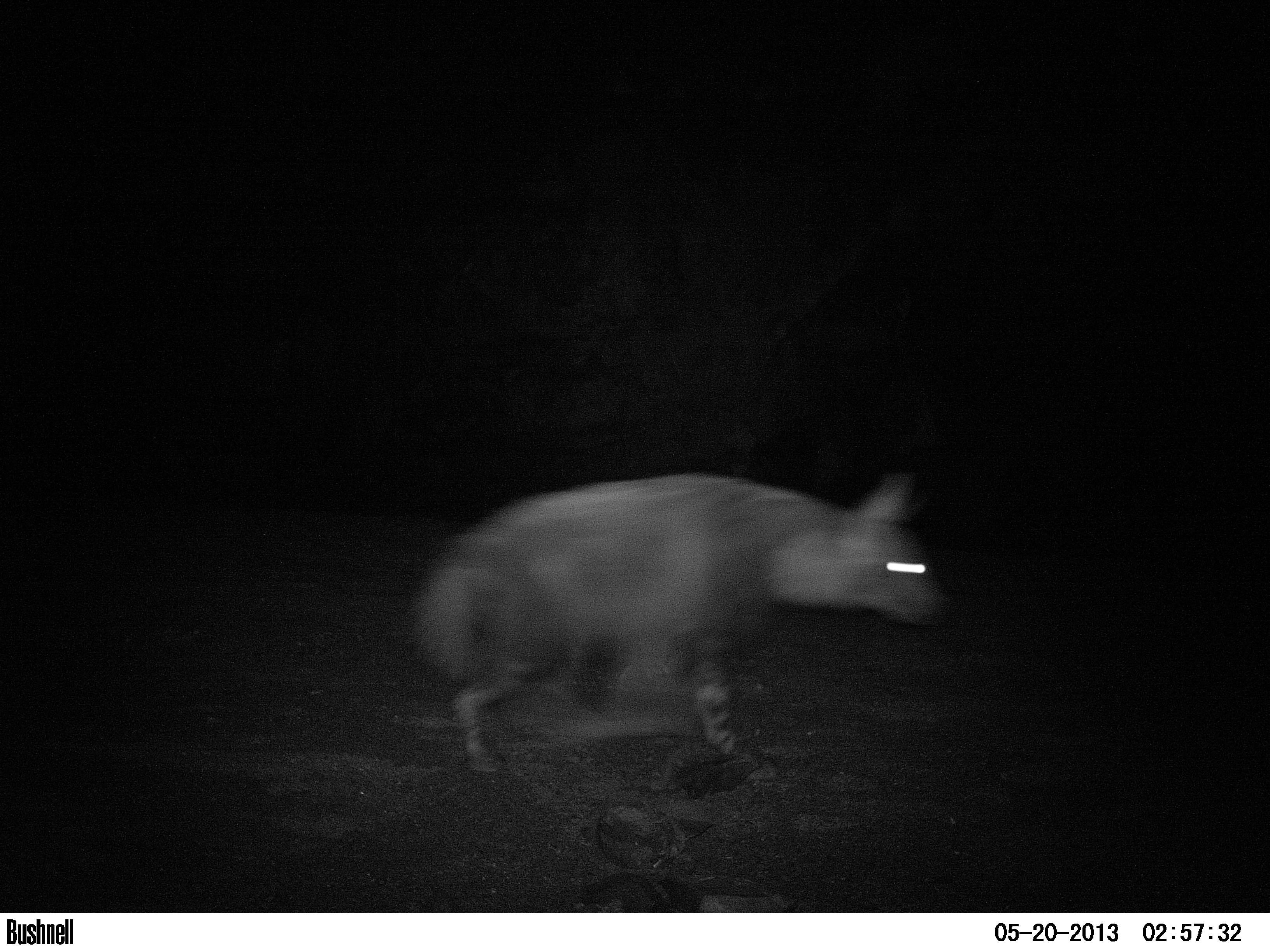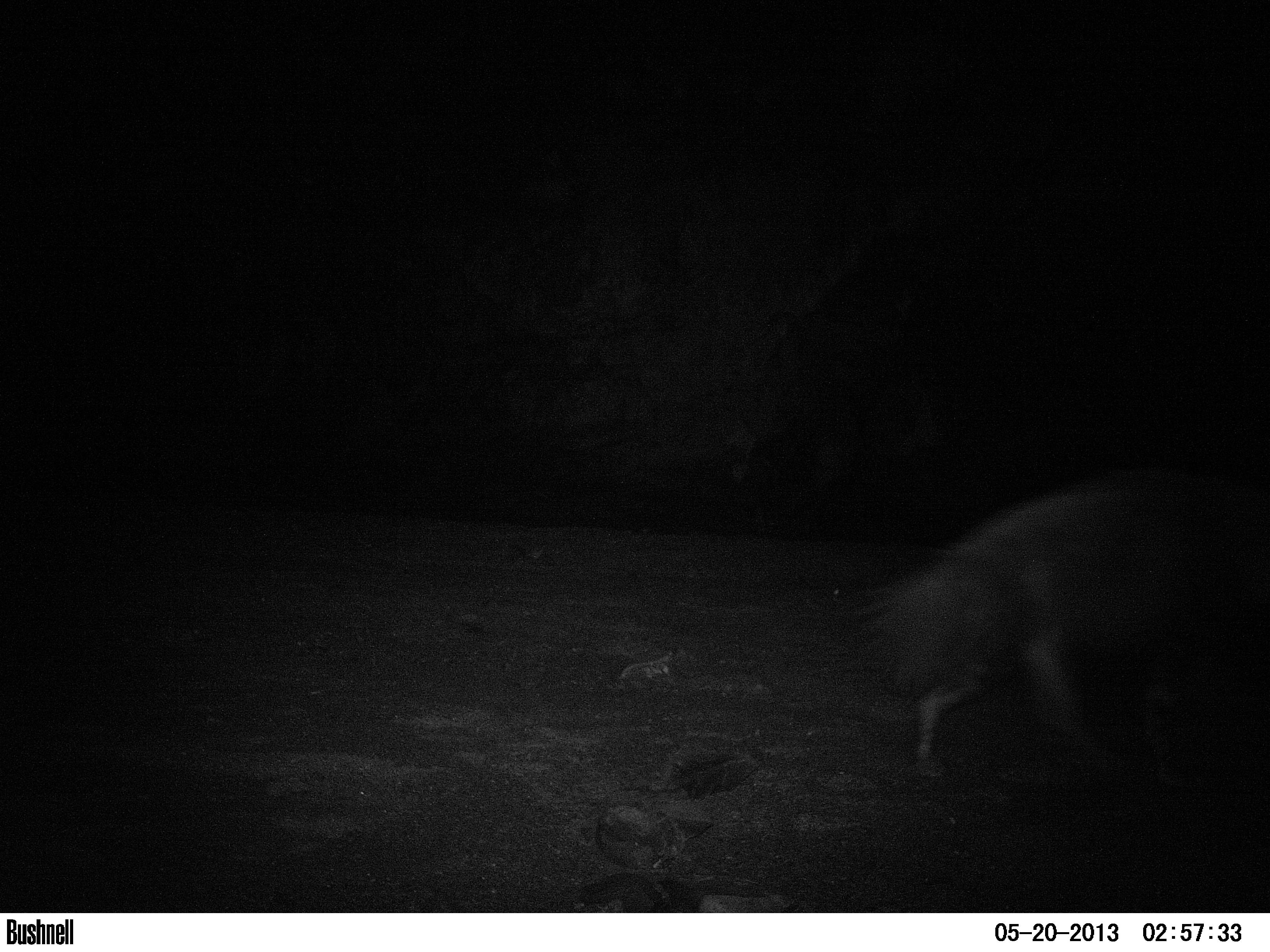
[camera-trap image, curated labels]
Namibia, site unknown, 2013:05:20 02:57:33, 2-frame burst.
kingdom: Animalia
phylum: Chordata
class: Mammalia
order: Carnivora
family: Hyaenidae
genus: Parahyaena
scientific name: Parahyaena brunnea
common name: brown hyena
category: hyaena brunnea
Hyaena brunnea (brown hyena) (Parahyaena brunnea).